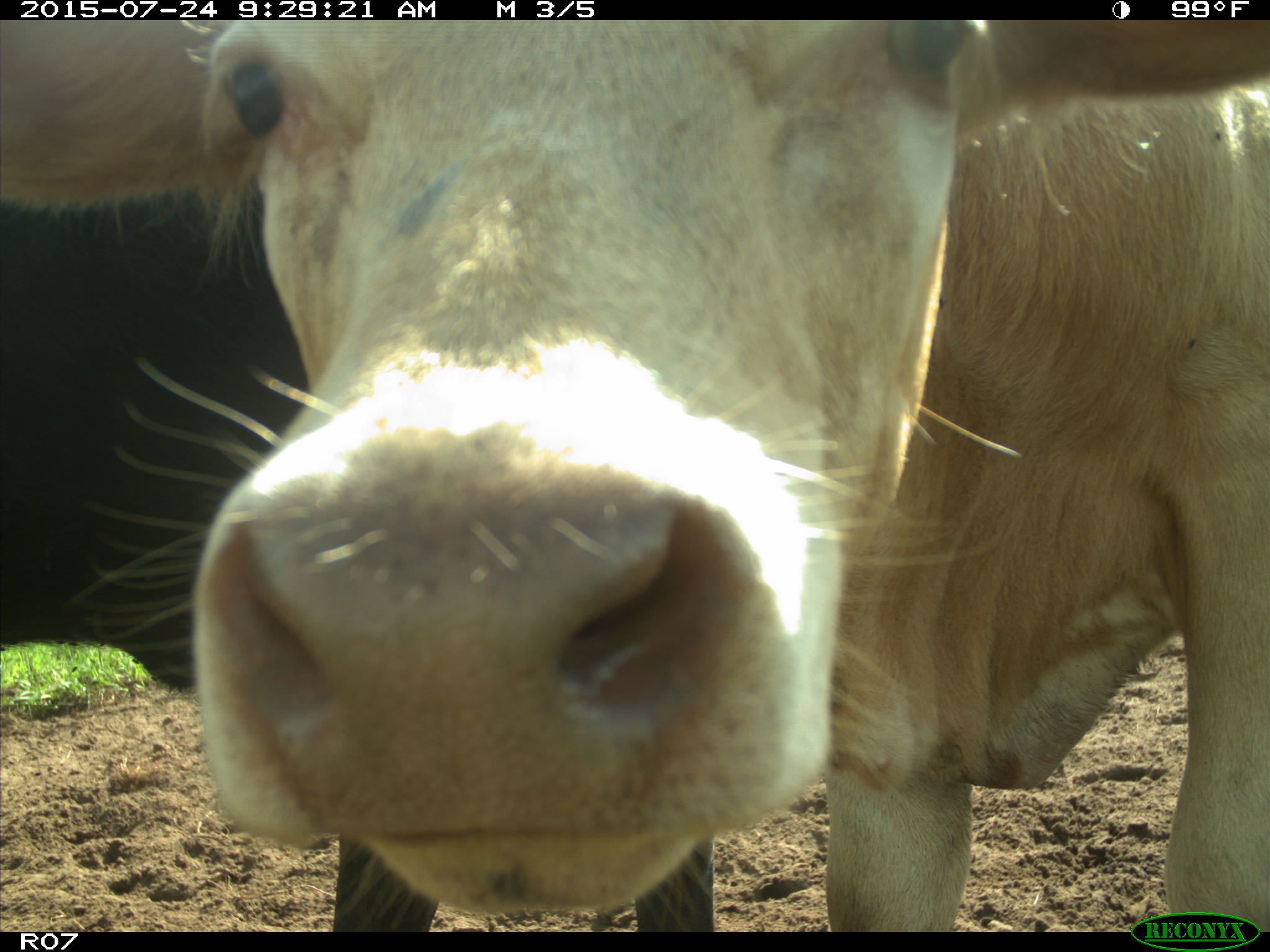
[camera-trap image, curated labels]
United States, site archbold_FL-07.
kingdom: Animalia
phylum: Chordata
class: Mammalia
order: Artiodactyla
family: Bovidae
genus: Bos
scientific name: Bos taurus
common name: domestic cow